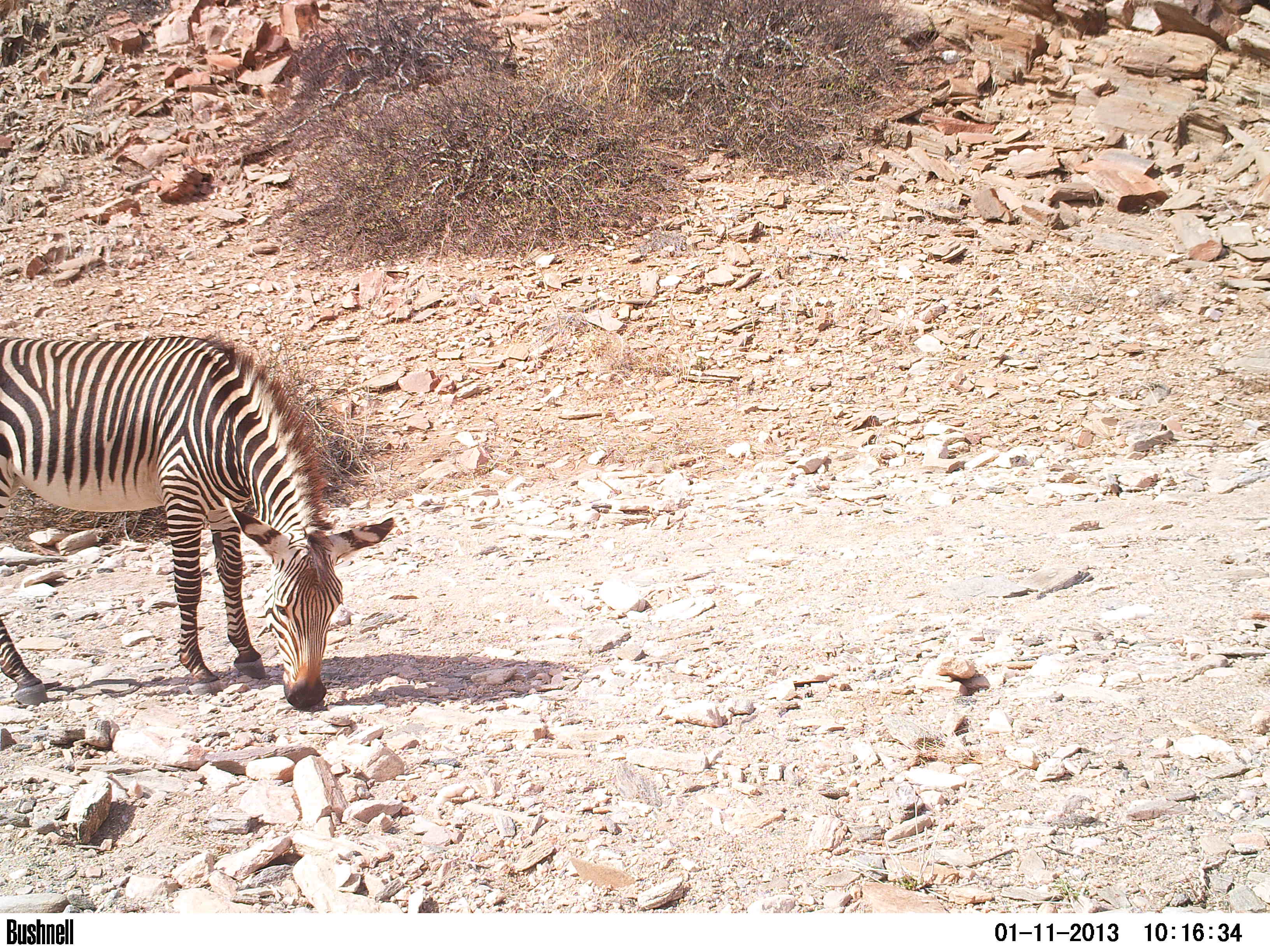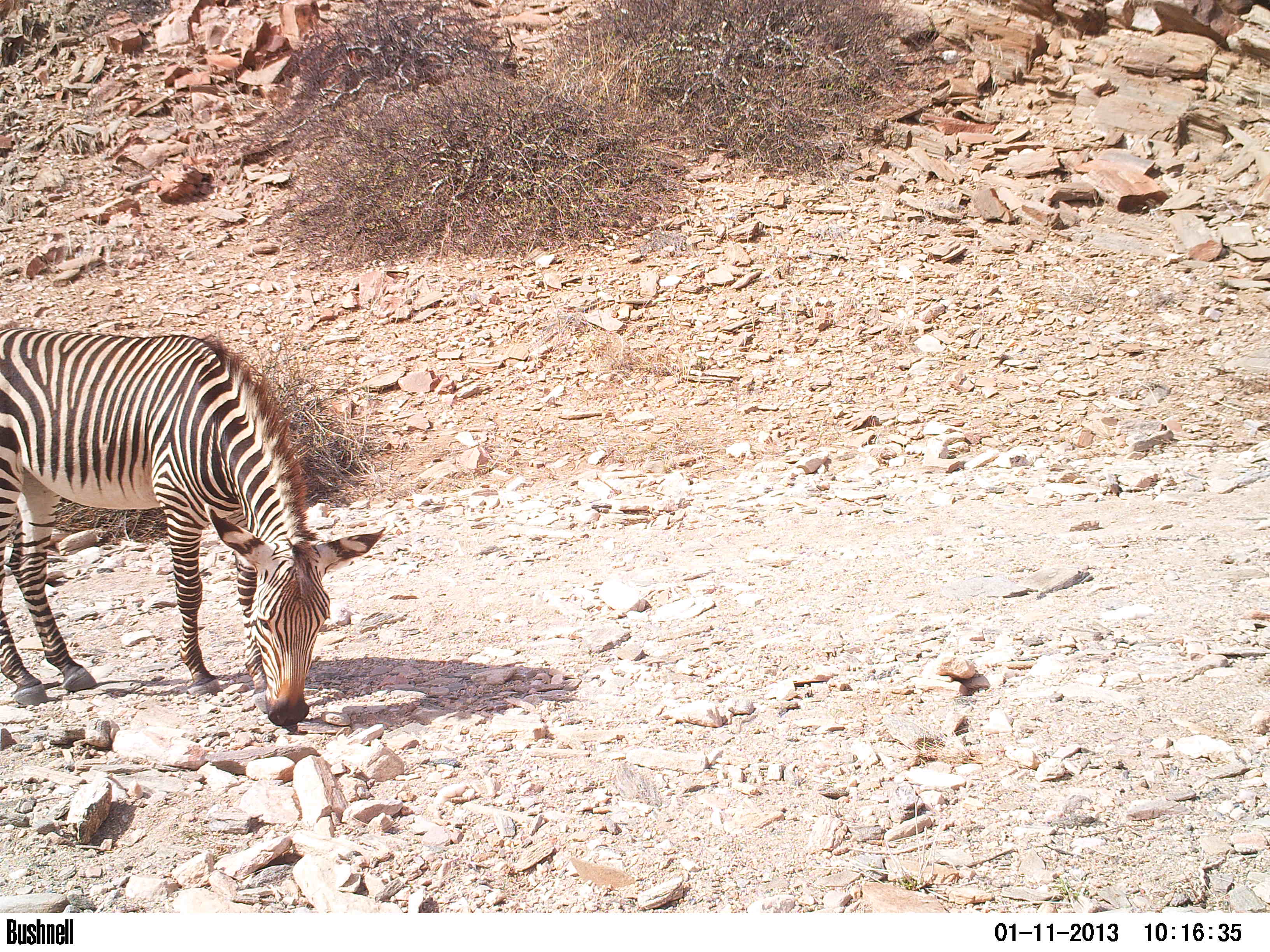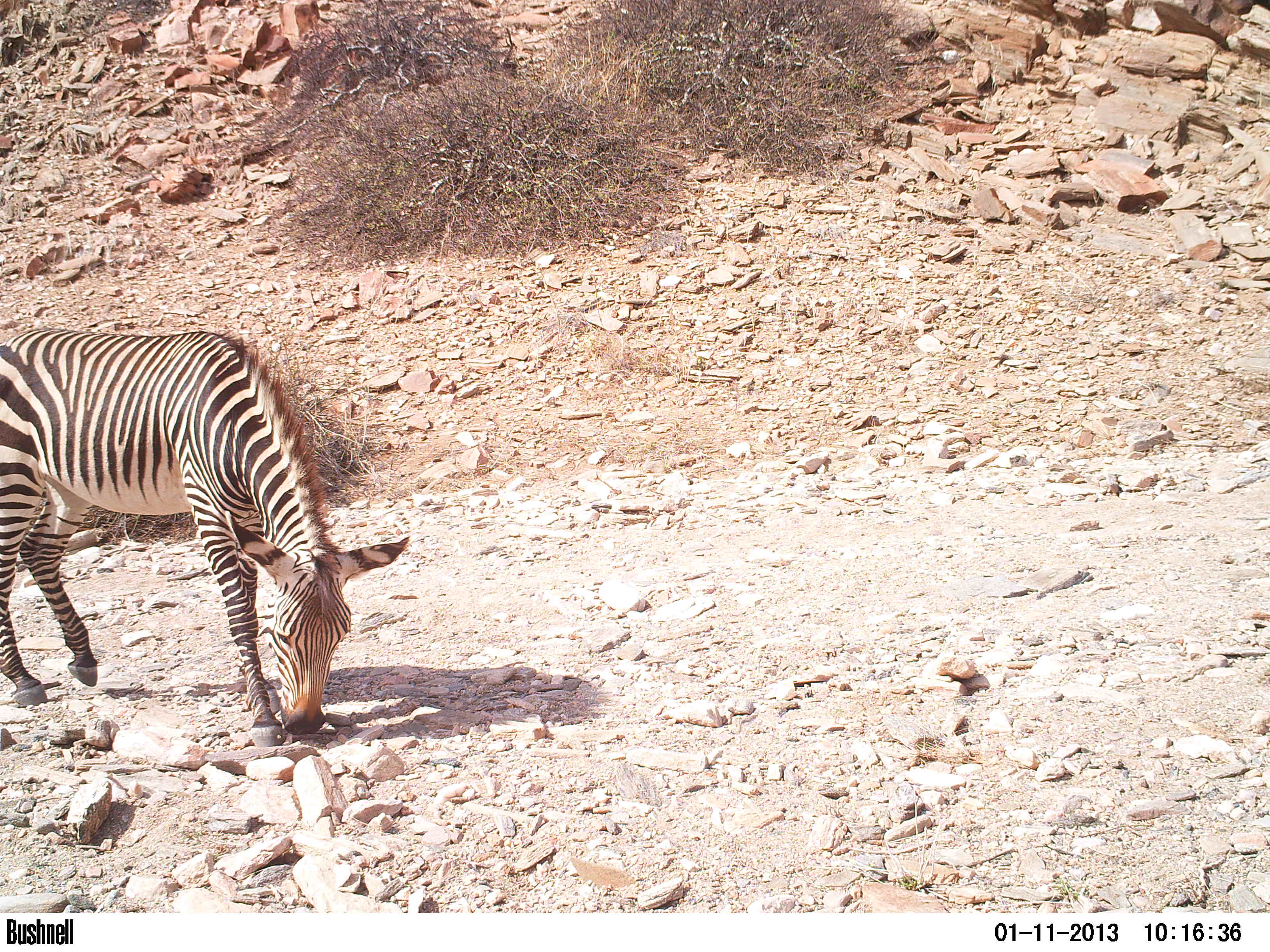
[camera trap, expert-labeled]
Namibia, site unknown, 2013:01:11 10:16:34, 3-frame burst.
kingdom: Animalia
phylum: Chordata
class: Mammalia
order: Perissodactyla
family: Equidae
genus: Equus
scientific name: Equus zebra hartmannae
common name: hartmann's mountain zebra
Equus zebra hartmannae (hartmann's mountain zebra).